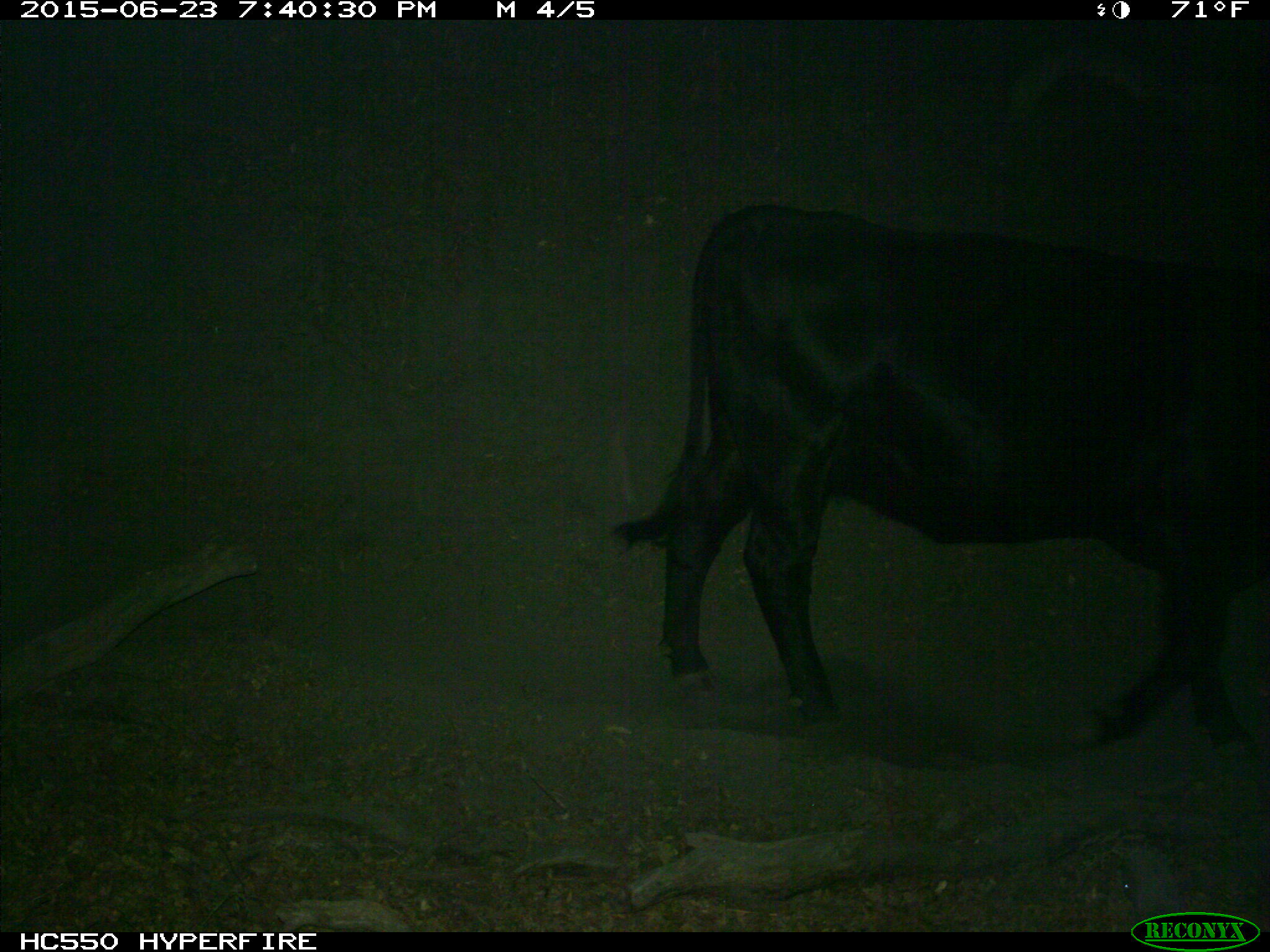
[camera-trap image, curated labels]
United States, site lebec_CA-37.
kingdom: Animalia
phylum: Chordata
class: Mammalia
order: Artiodactyla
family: Bovidae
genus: Bos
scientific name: Bos taurus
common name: domestic cow